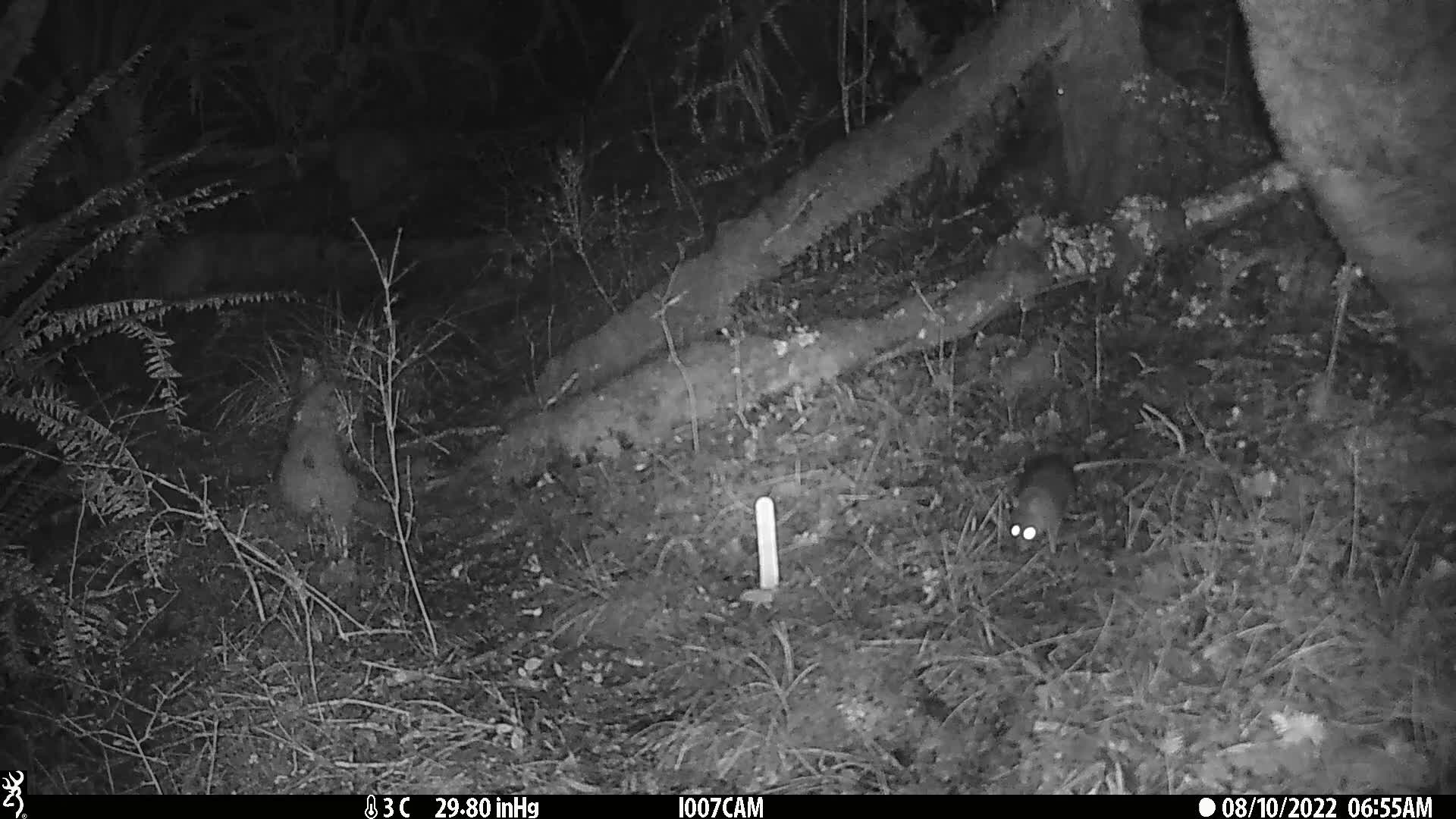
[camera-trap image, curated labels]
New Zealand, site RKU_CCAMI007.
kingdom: Animalia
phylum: Chordata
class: Mammalia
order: Rodentia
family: Muridae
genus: Rattus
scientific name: Rattus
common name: rat